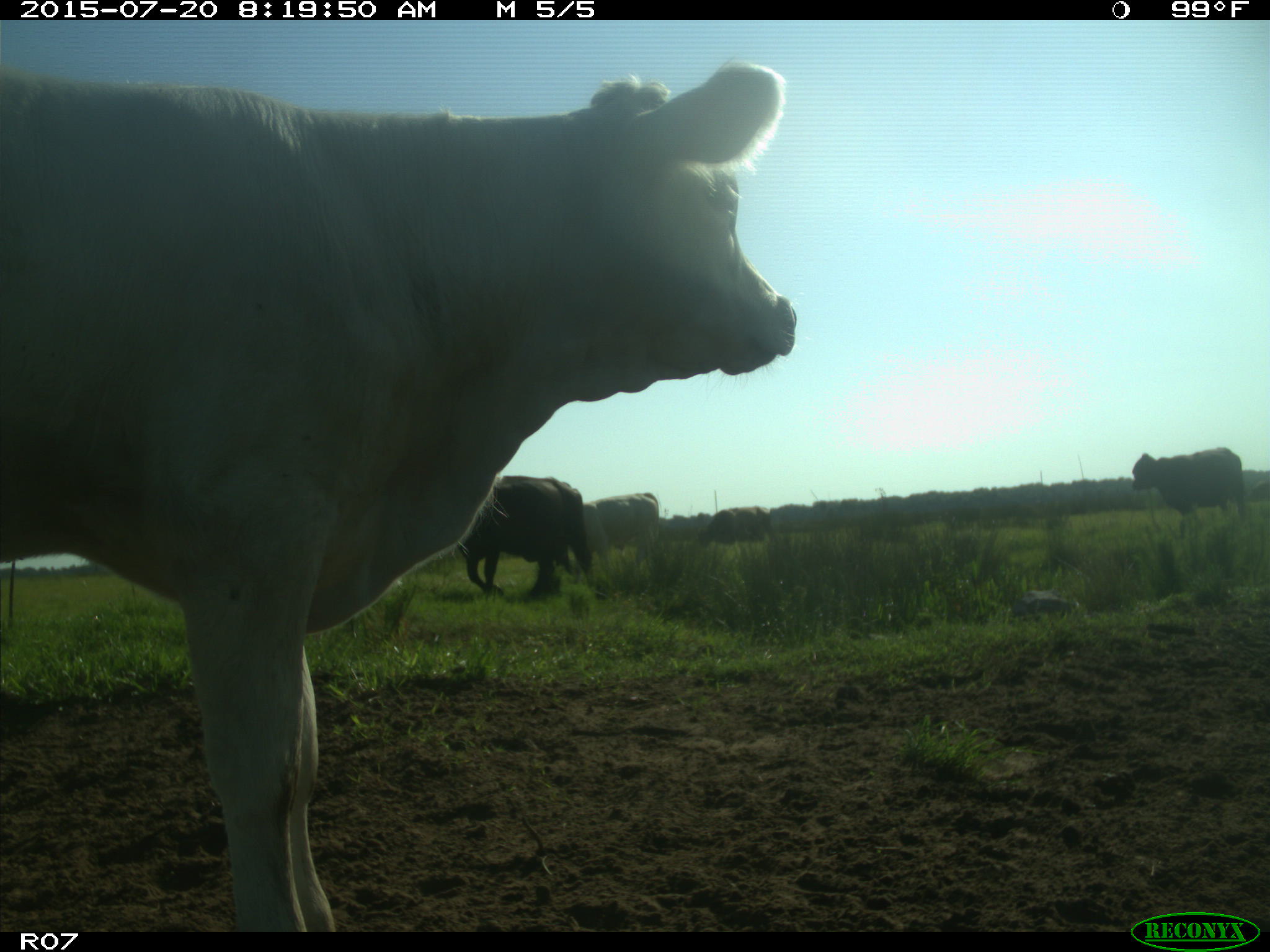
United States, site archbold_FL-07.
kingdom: Animalia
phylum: Chordata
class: Mammalia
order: Artiodactyla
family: Bovidae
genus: Bos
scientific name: Bos taurus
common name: domestic cow